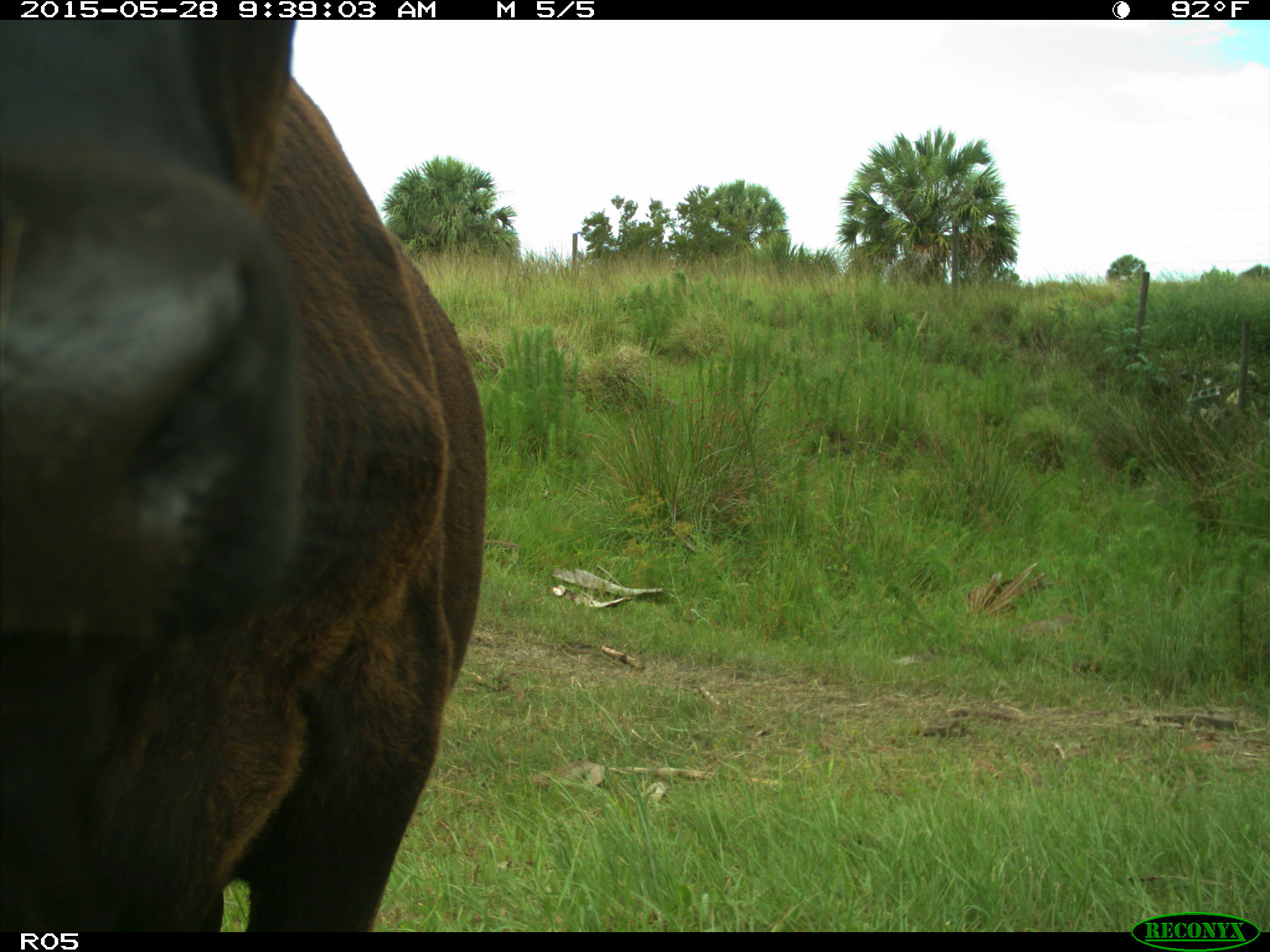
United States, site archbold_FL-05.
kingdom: Animalia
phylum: Chordata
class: Mammalia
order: Artiodactyla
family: Bovidae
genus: Bos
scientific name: Bos taurus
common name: domestic cow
Bos taurus (domestic cow).